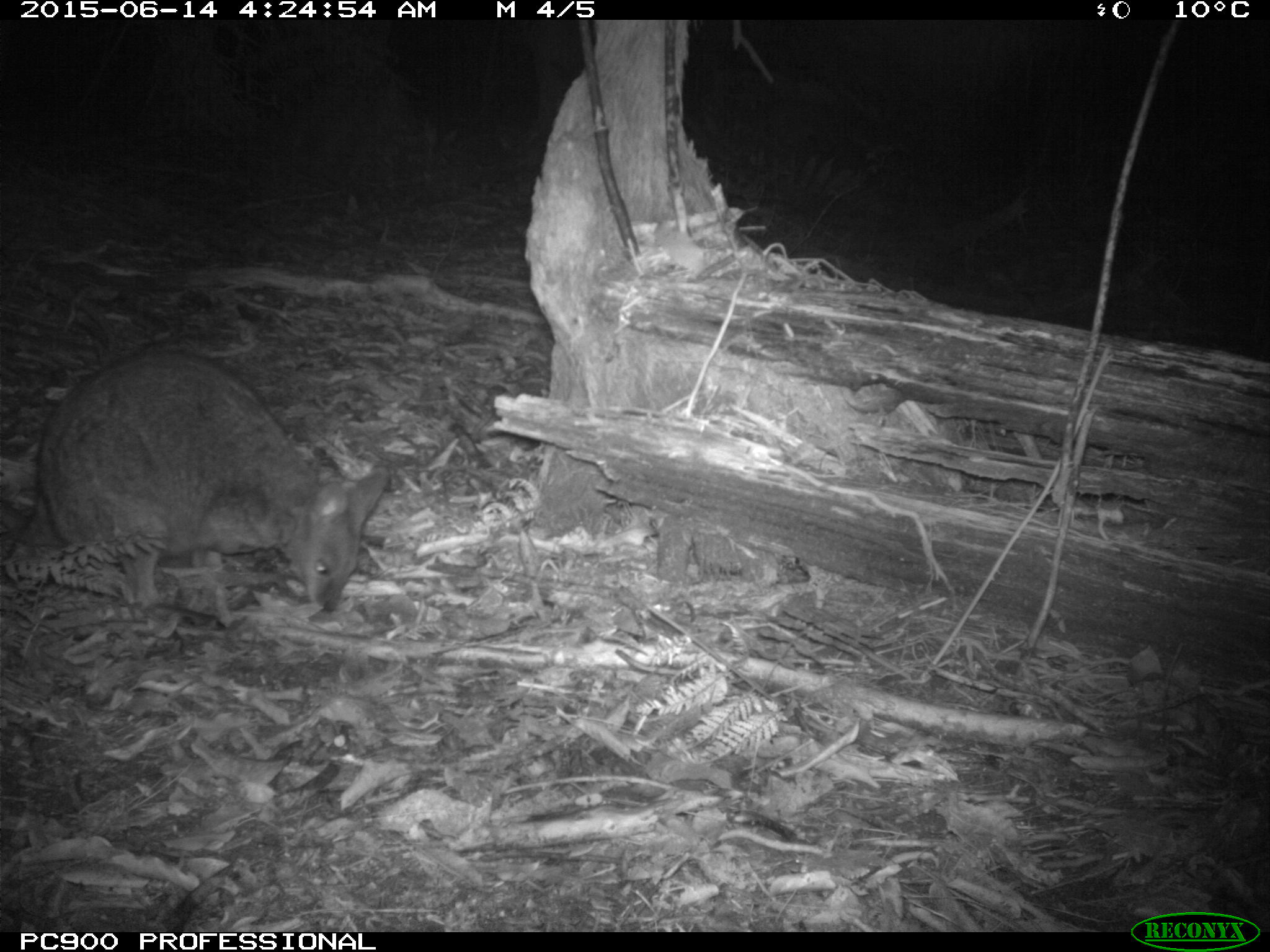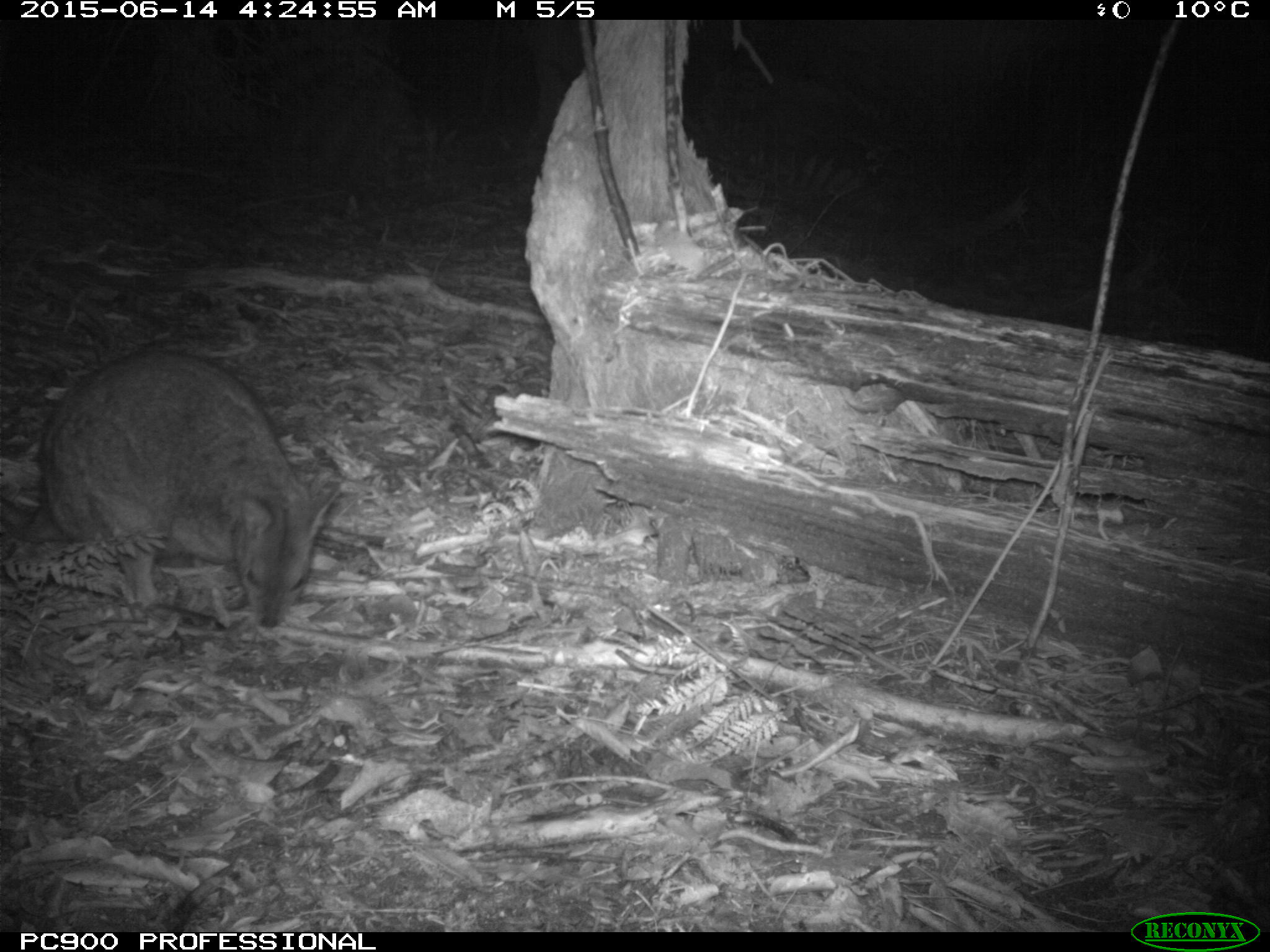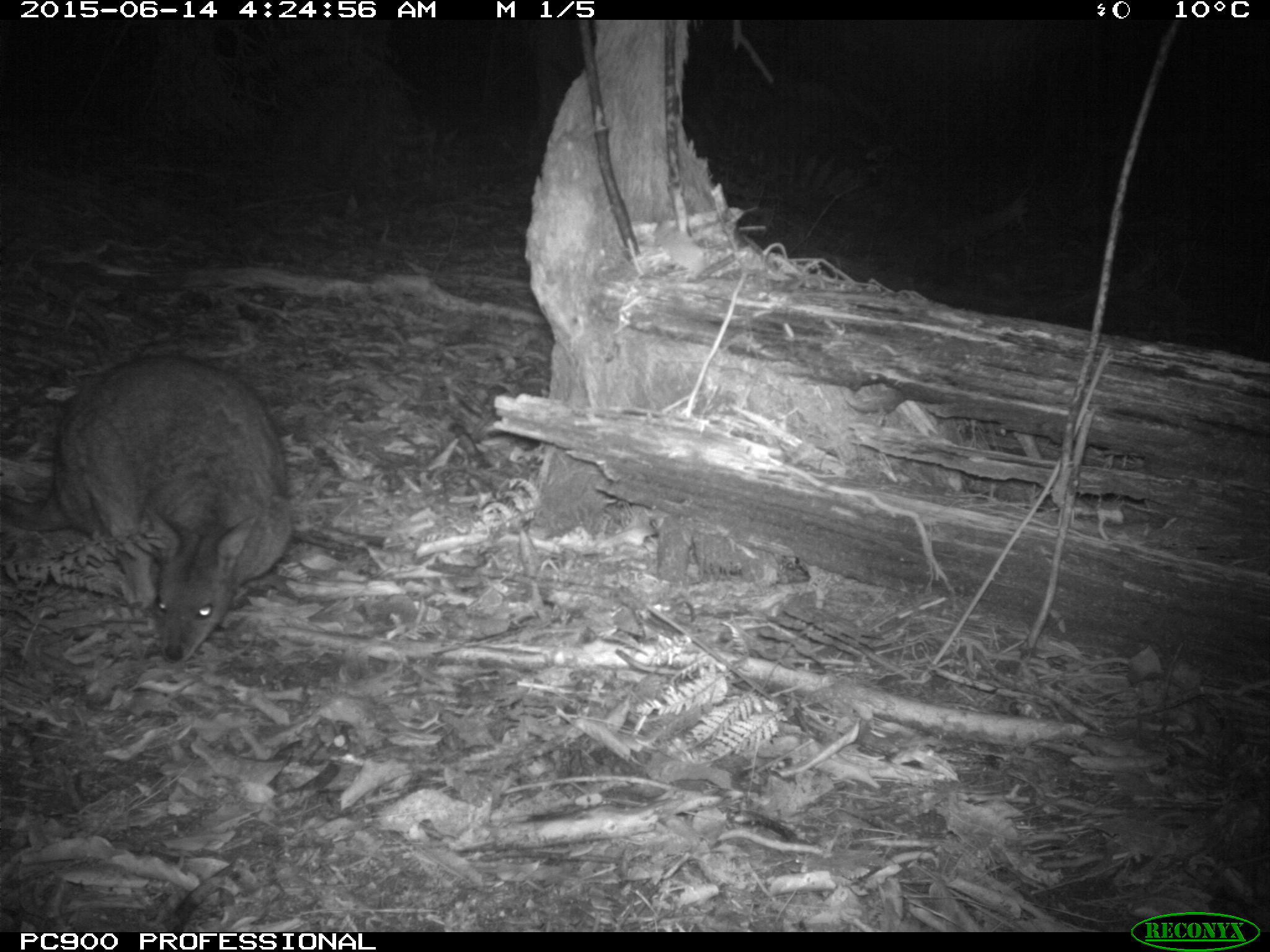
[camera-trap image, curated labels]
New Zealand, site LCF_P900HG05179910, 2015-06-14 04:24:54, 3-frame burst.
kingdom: Animalia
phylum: Chordata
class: Mammalia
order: Diprotodontia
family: Macropodidae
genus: Notamacropus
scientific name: Notamacropus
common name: wallaby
Wallaby (Notamacropus).